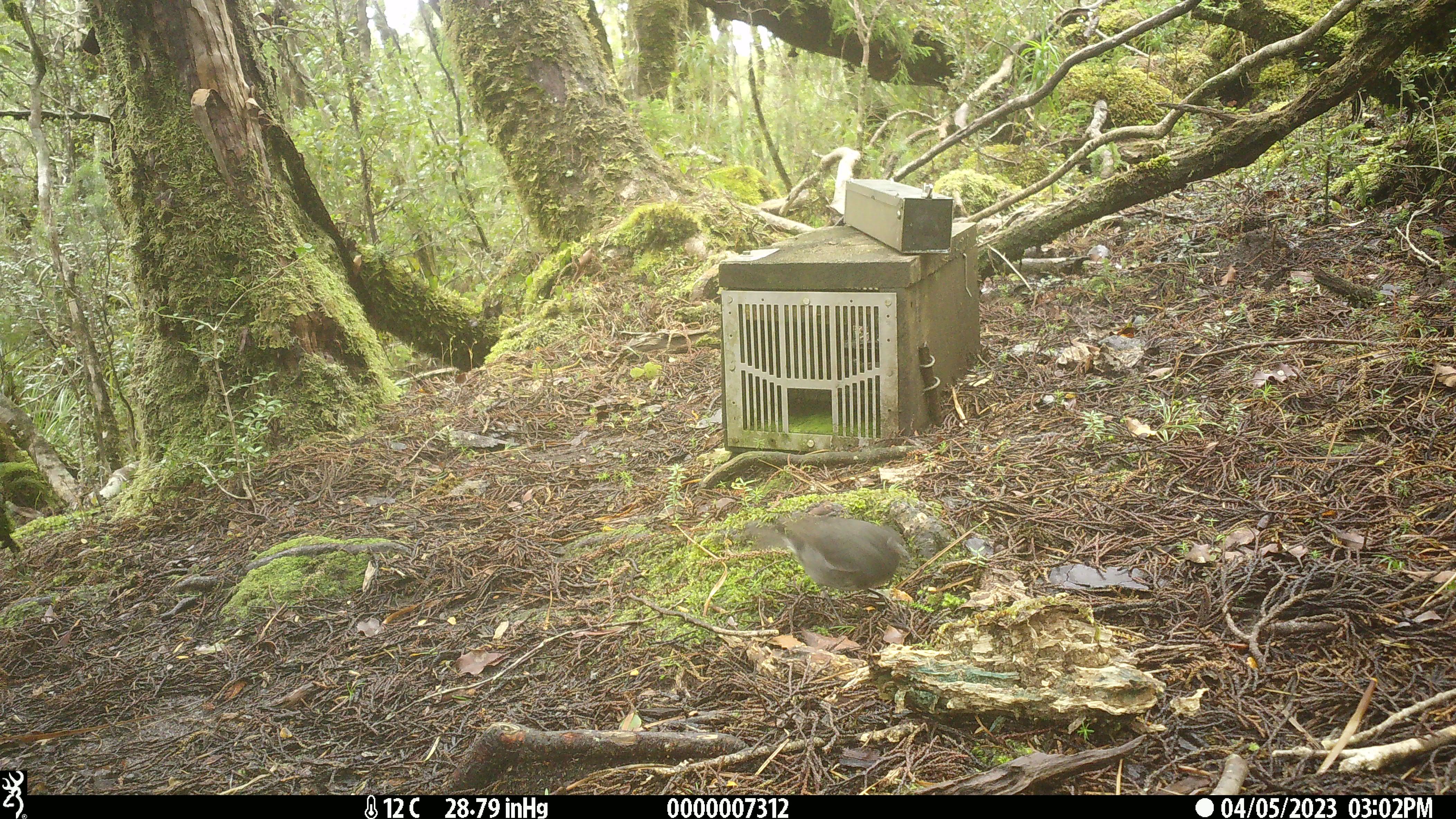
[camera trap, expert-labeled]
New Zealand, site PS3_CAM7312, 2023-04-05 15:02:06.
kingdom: Animalia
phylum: Chordata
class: Aves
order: Passeriformes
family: Petroicidae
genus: Petroica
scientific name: Petroica australis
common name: new zealand robin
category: robin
Robin (new zealand robin) (Petroica australis).